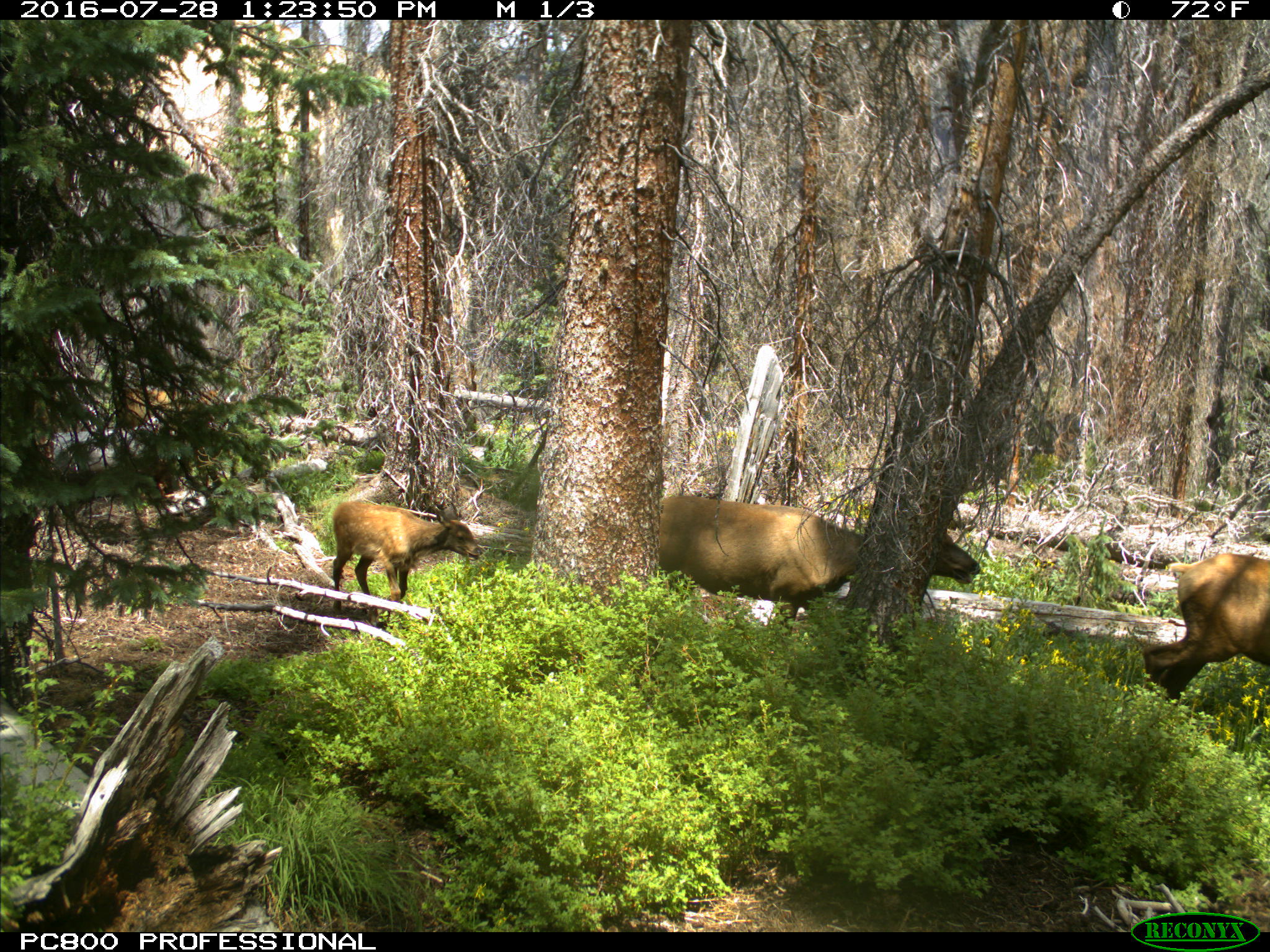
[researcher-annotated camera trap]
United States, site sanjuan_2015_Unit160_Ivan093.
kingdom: Animalia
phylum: Chordata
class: Mammalia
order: Artiodactyla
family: Cervidae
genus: Cervus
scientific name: Cervus elaphus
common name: red deer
Cervus elaphus (red deer).